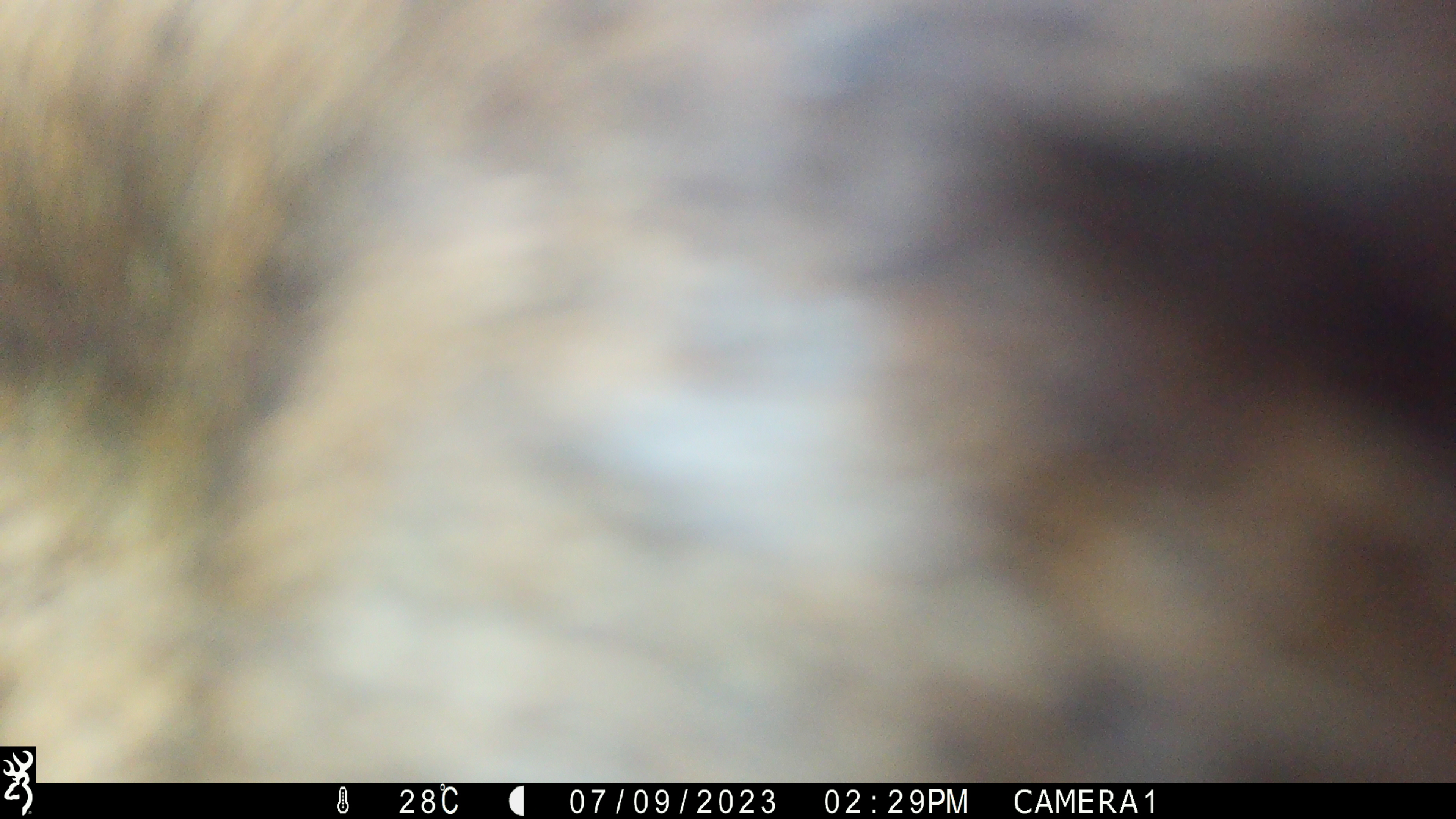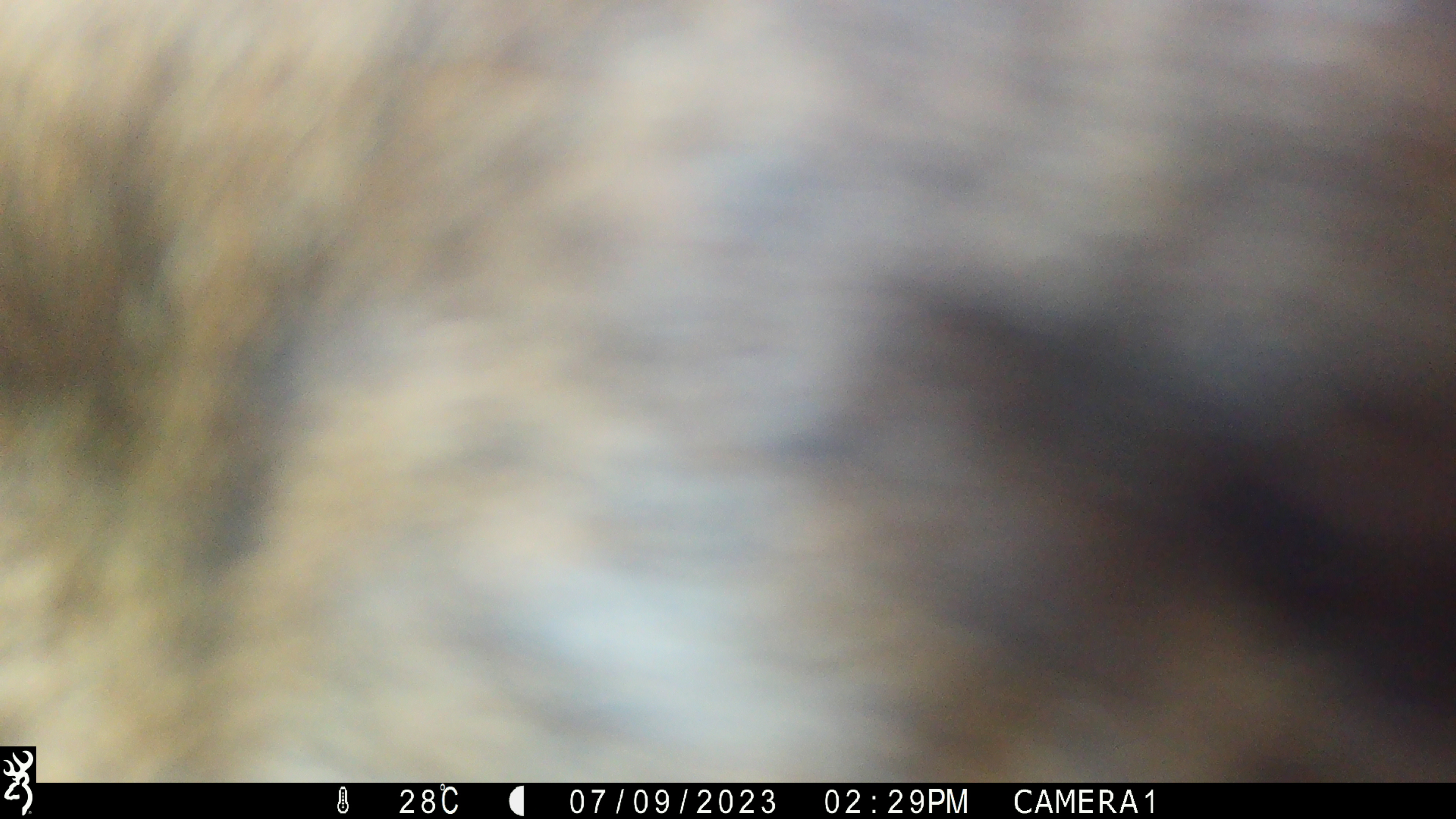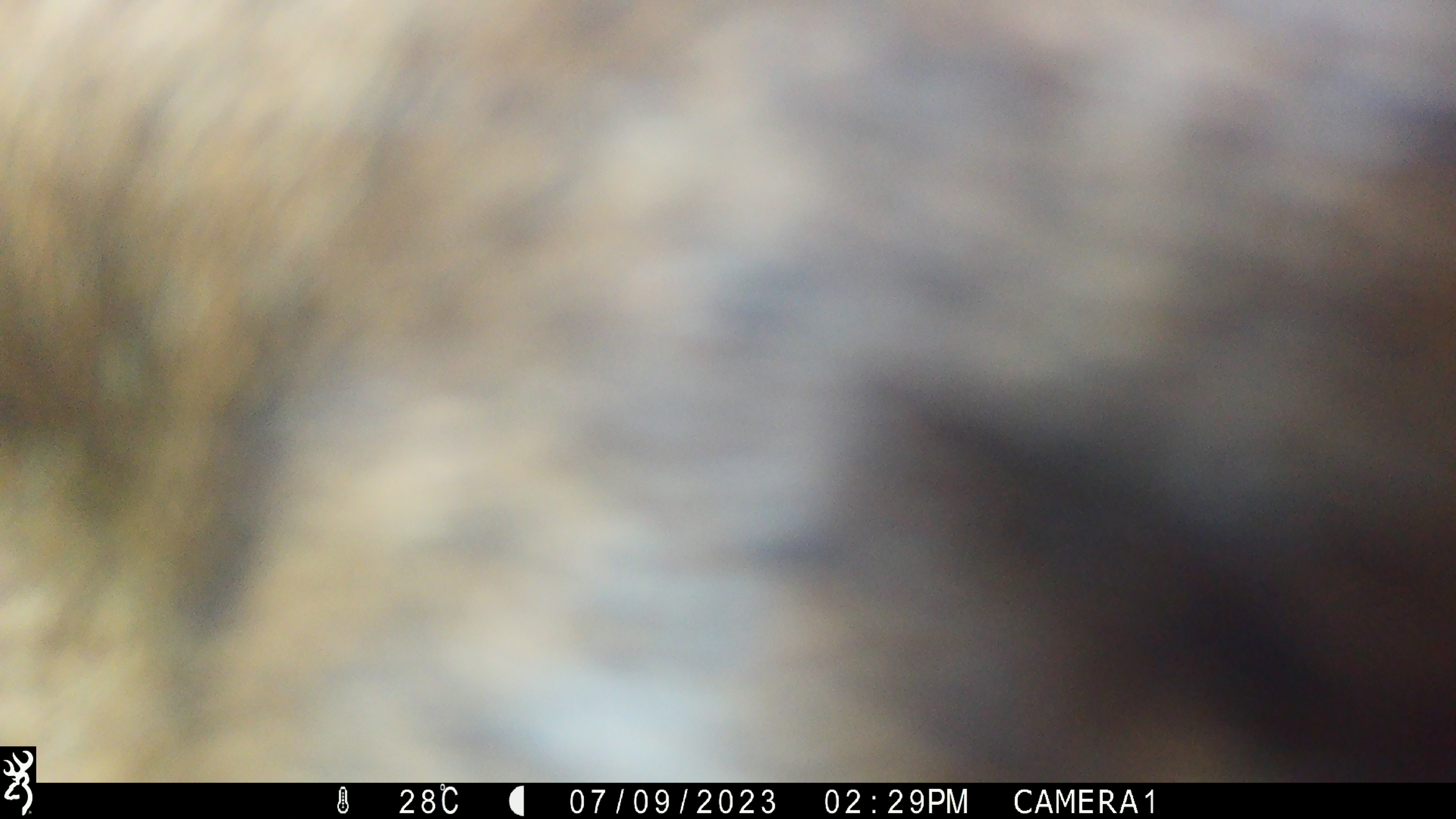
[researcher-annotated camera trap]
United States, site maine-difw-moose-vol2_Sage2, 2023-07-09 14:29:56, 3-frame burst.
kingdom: Animalia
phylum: Chordata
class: Mammalia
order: Artiodactyla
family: Cervidae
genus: Alces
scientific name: Alces alces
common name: moose